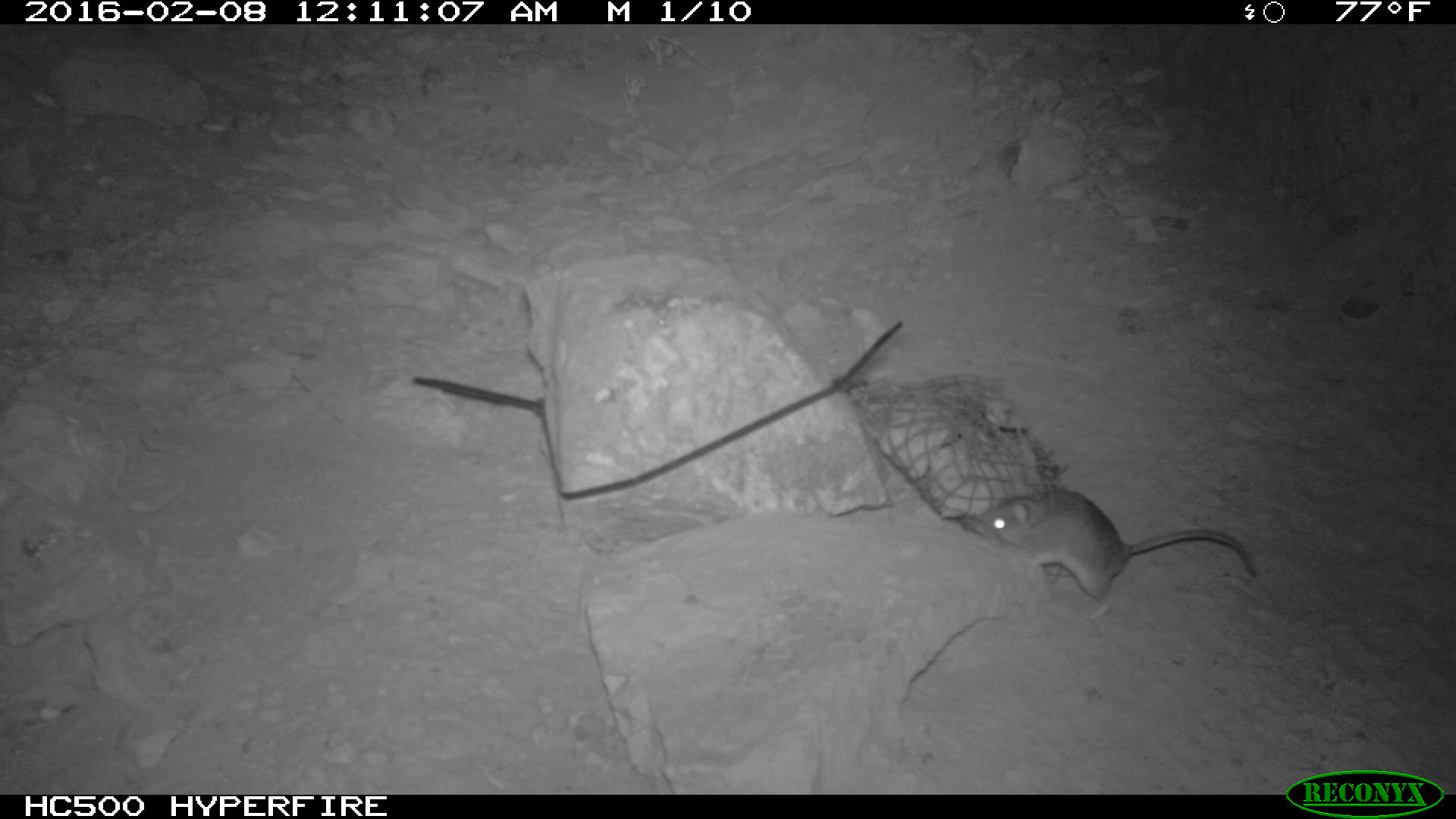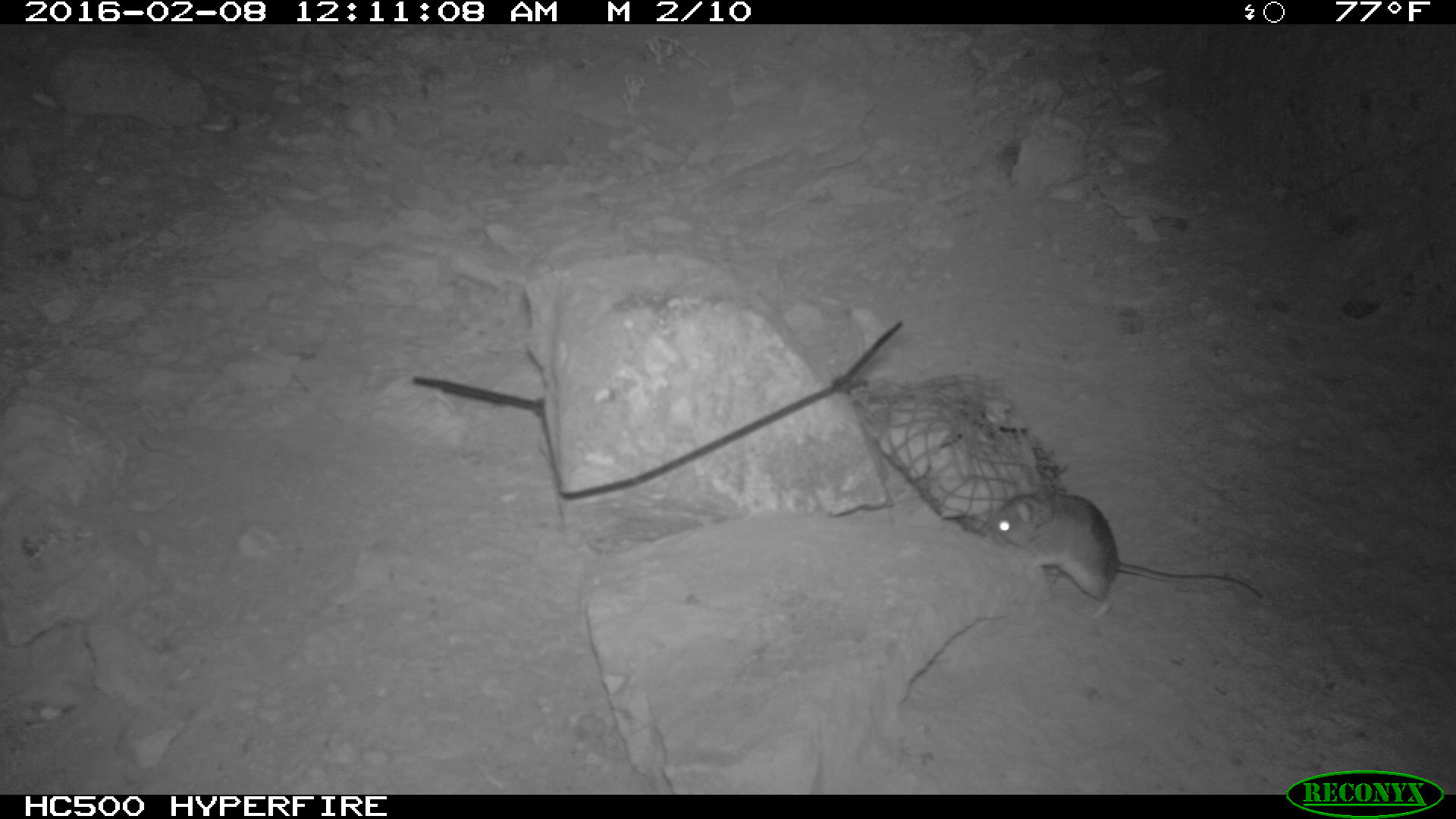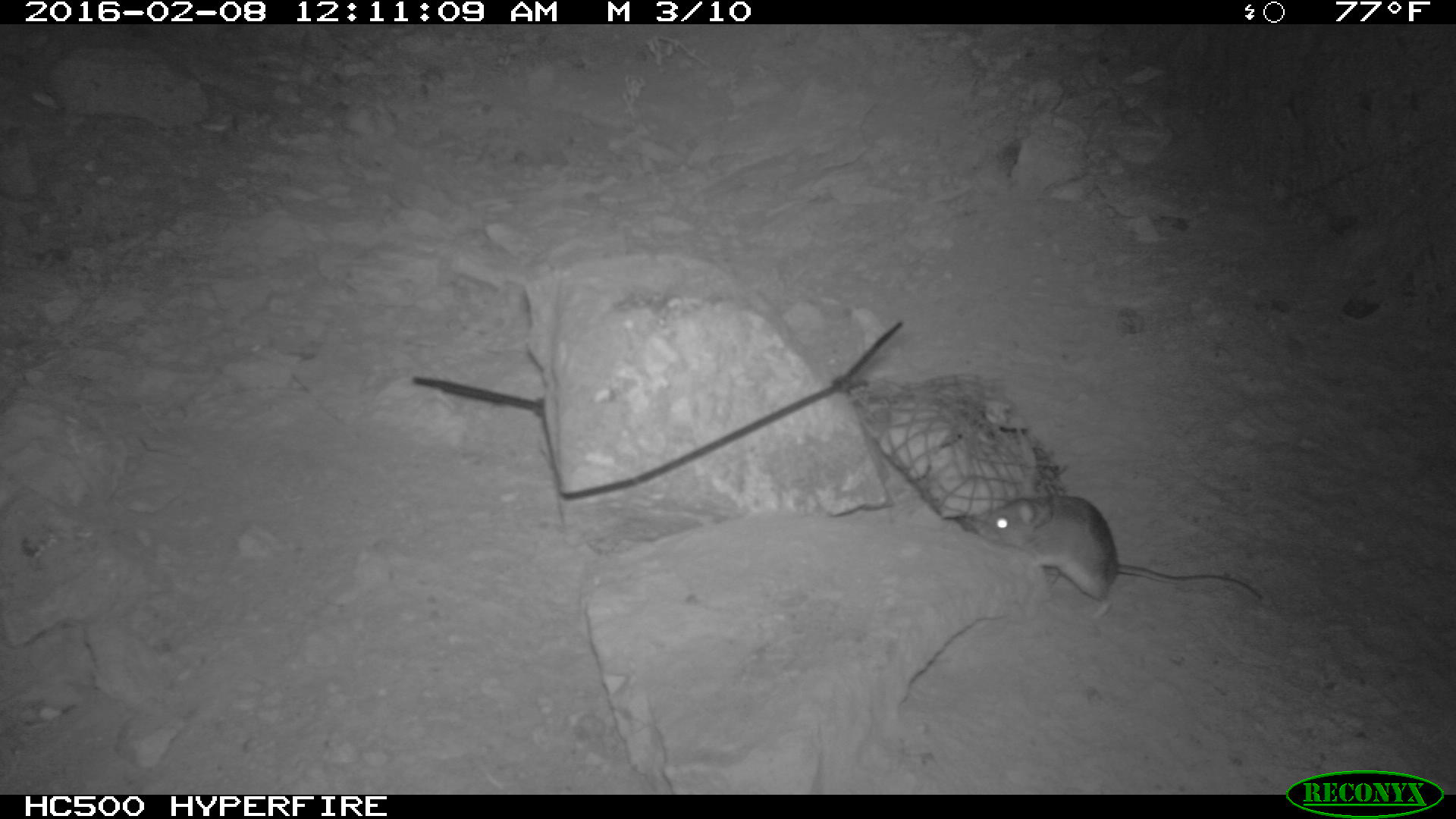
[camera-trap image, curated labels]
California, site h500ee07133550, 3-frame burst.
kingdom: Animalia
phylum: Chordata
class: Mammalia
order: Rodentia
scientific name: Rodentia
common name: rodent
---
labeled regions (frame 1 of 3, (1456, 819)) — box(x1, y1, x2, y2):
rodent: box(973, 489, 1257, 622)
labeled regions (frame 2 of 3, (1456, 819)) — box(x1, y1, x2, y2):
rodent: box(989, 484, 1263, 618)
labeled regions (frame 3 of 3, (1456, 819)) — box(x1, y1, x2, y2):
rodent: box(962, 492, 1266, 609)